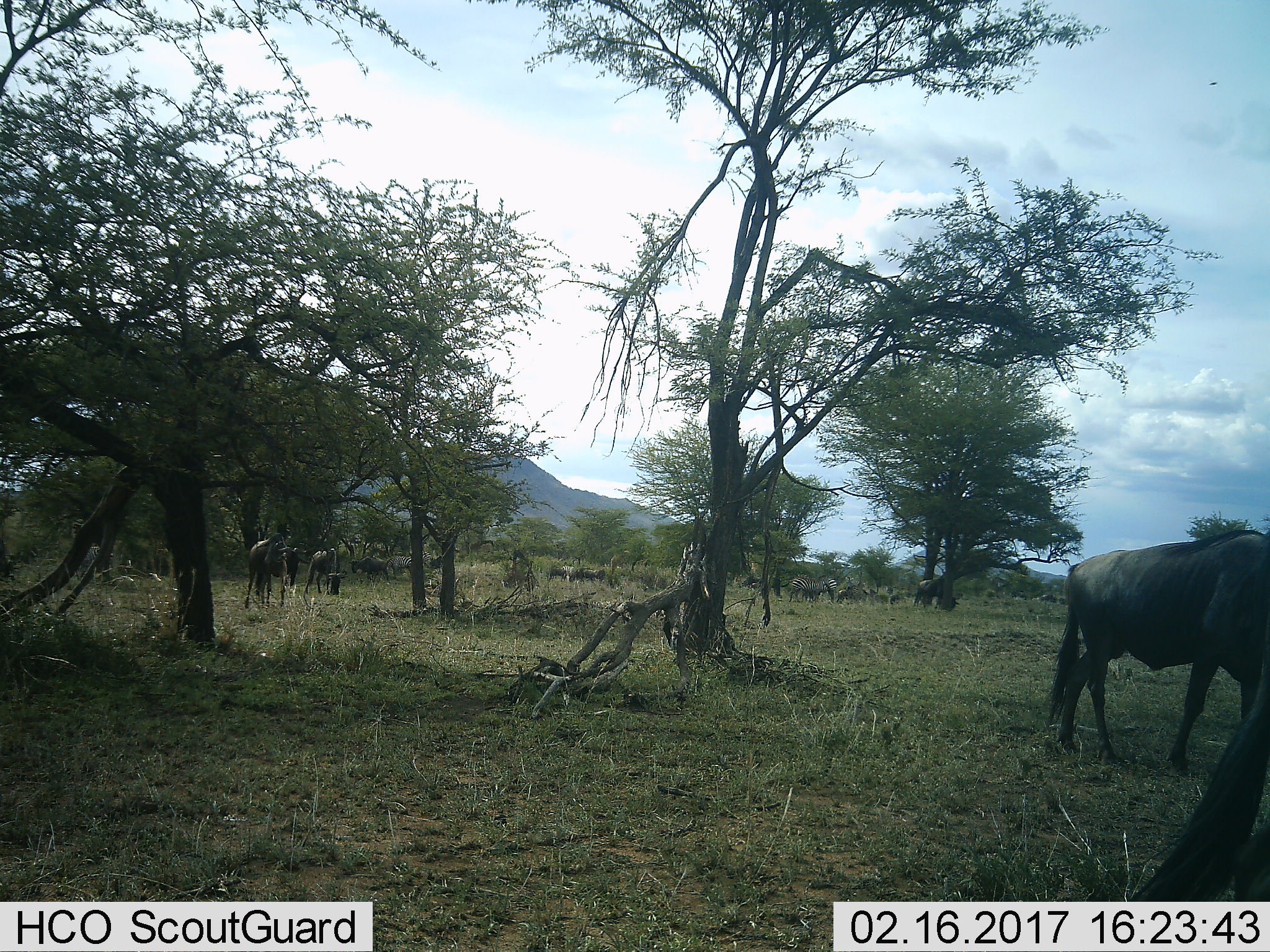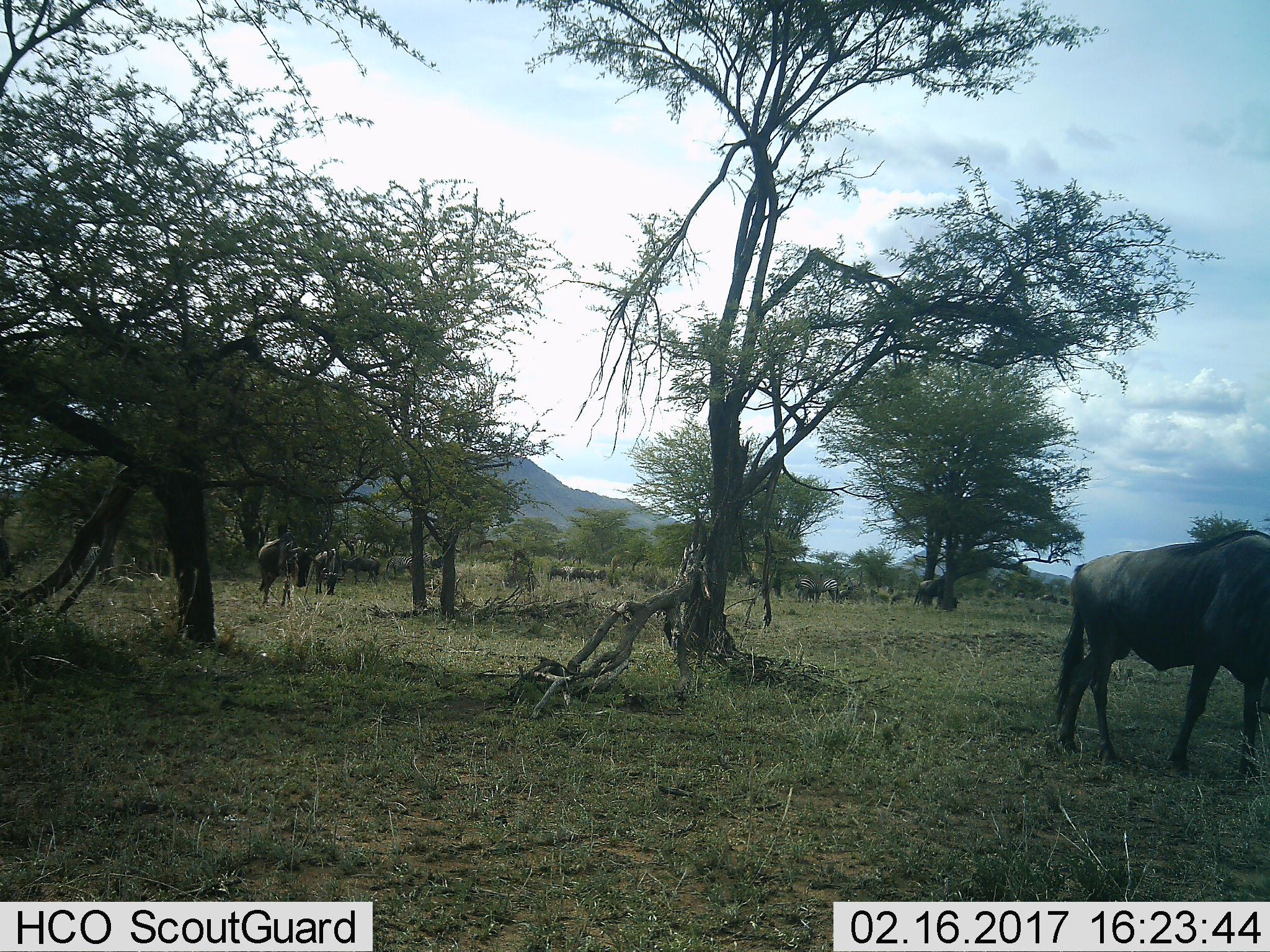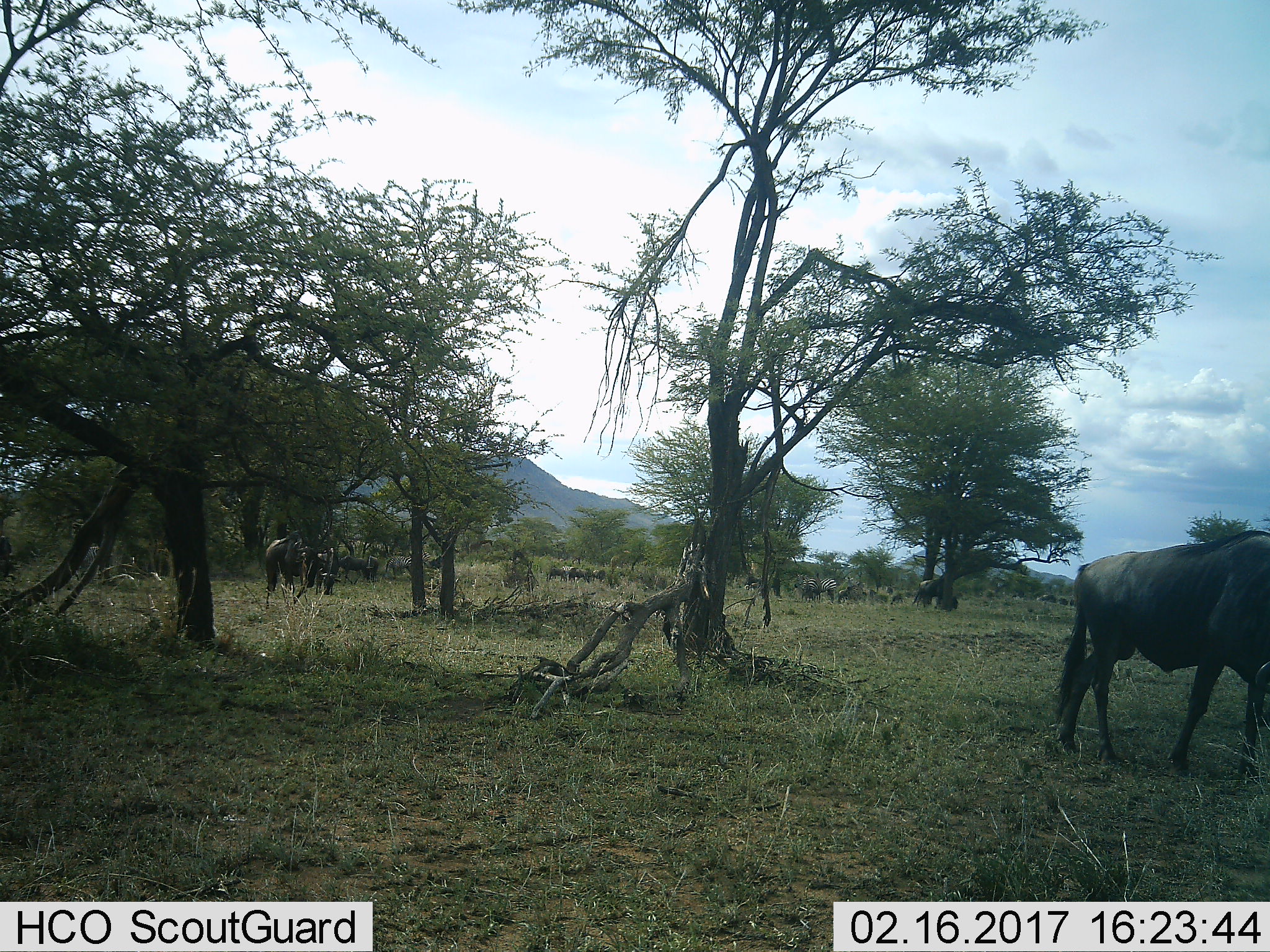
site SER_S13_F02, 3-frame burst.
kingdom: Animalia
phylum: Chordata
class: Mammalia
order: Artiodactyla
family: Bovidae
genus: Connochaetes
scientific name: Connochaetes taurinus taurinus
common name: blue wildebeest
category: wildebeestblue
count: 4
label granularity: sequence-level